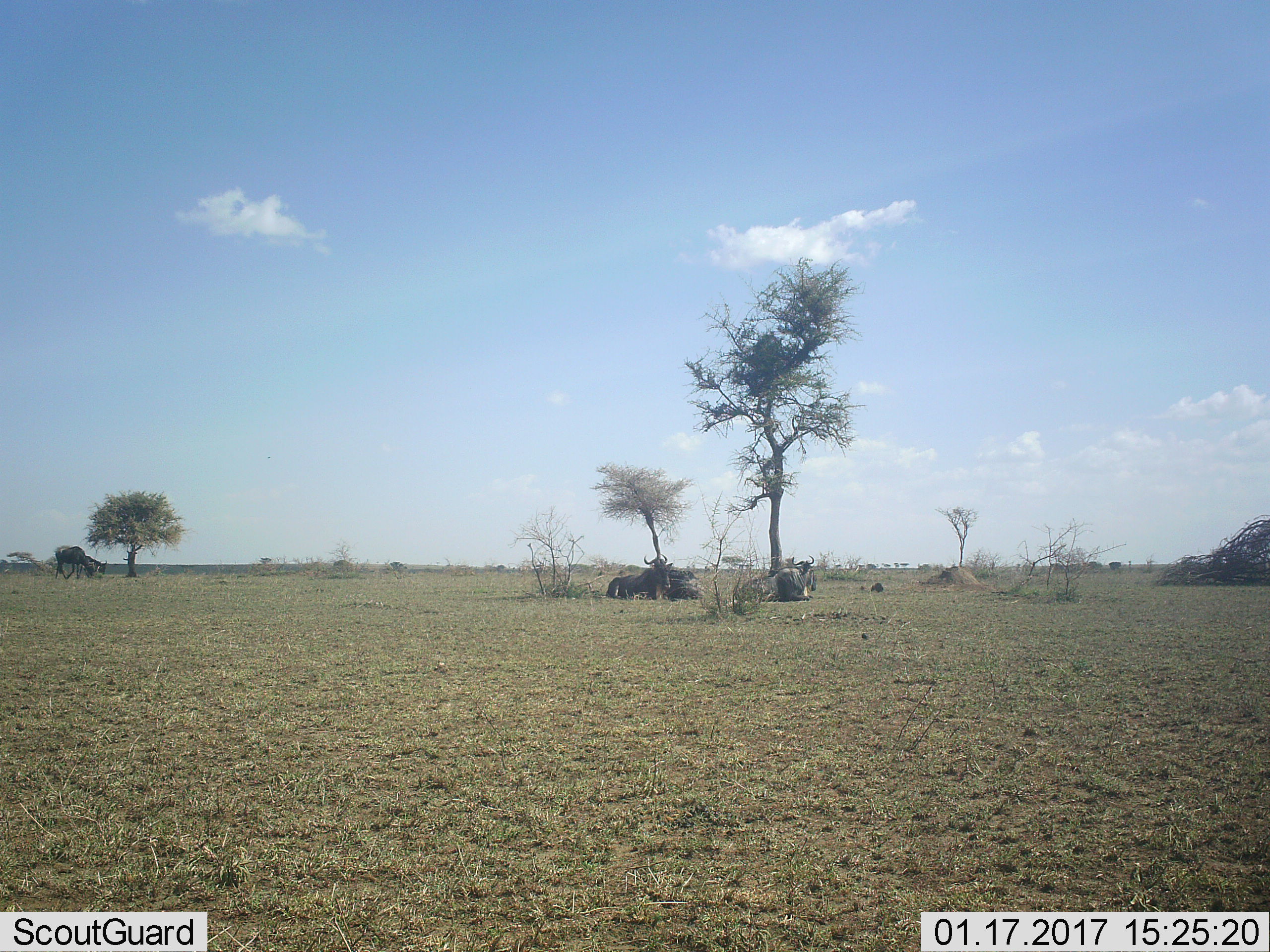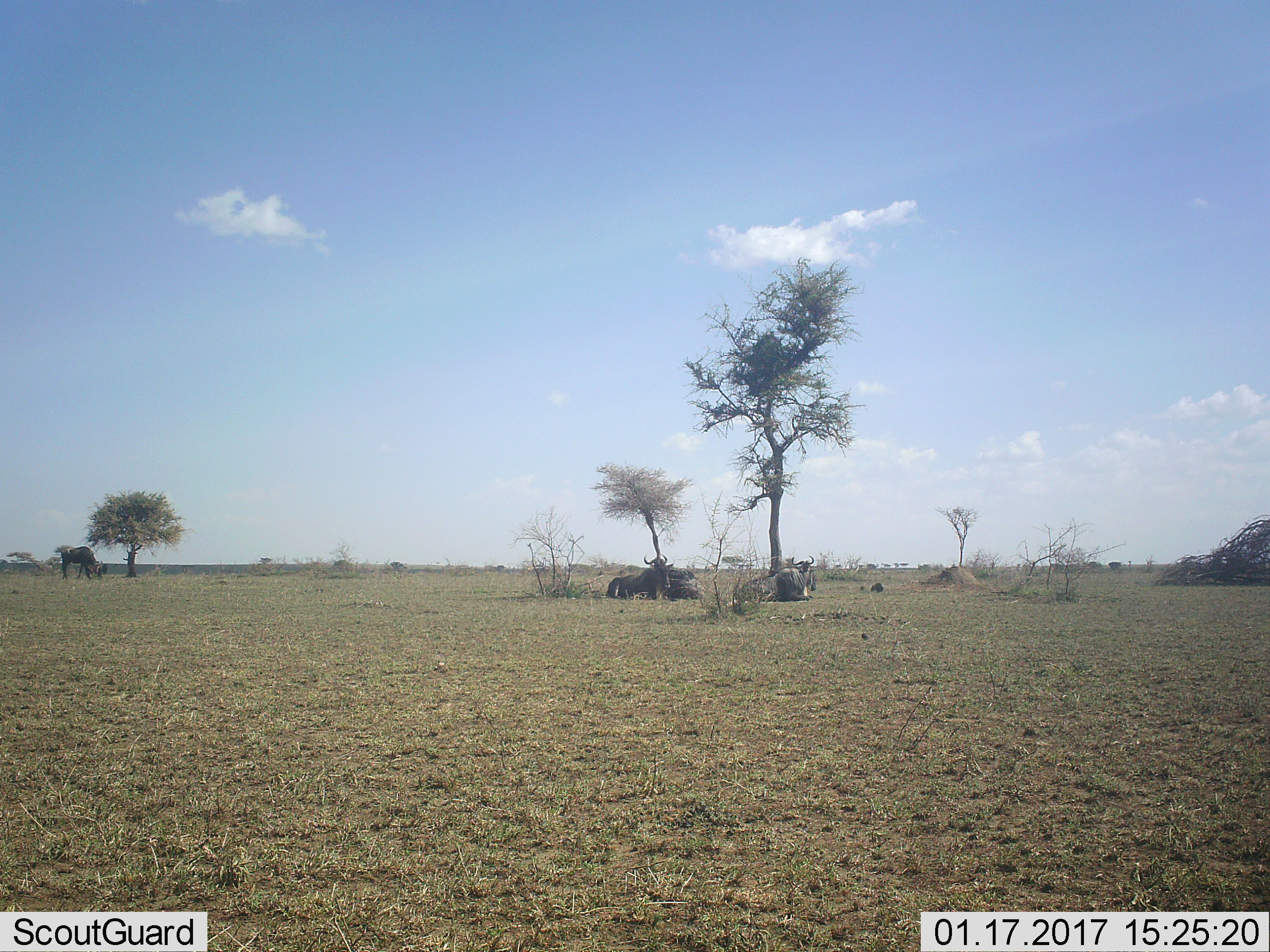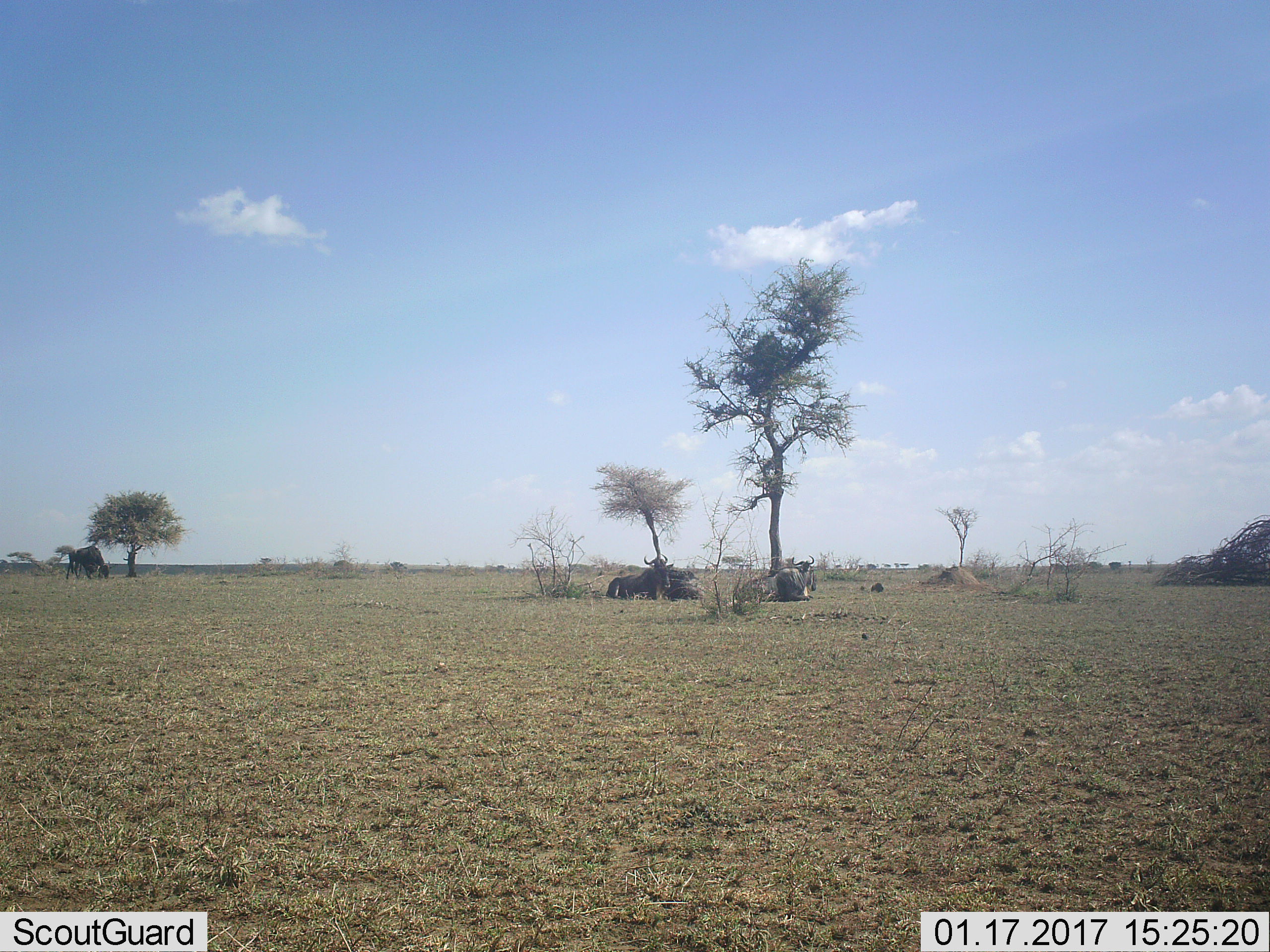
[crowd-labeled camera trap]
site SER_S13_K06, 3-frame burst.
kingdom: Animalia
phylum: Chordata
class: Mammalia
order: Artiodactyla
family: Bovidae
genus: Connochaetes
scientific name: Connochaetes taurinus taurinus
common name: blue wildebeest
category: wildebeestblue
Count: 5.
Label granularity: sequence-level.